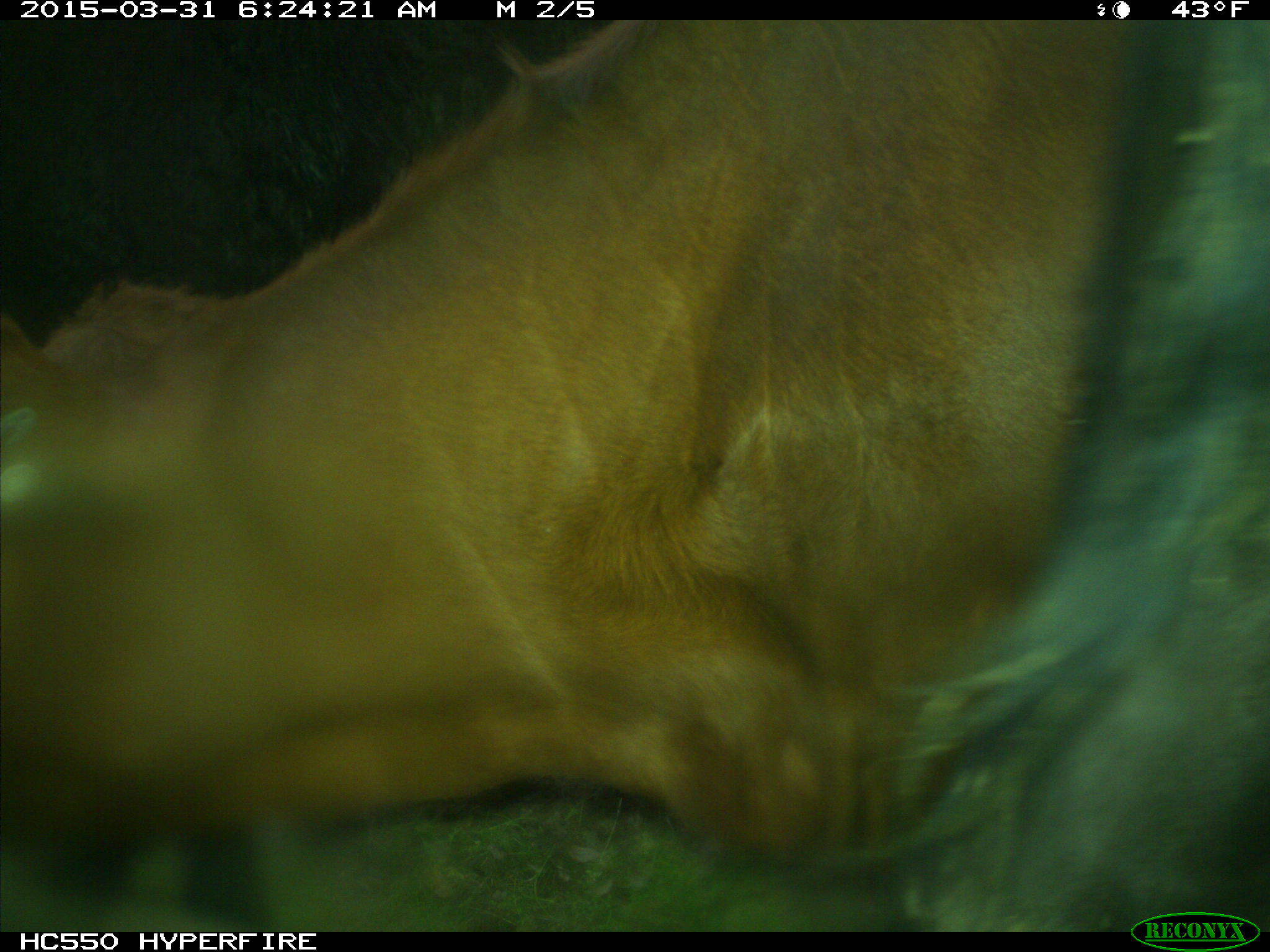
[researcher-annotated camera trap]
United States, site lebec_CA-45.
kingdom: Animalia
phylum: Chordata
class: Mammalia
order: Artiodactyla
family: Bovidae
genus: Bos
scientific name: Bos taurus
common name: domestic cow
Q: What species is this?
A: Bos taurus (domestic cow).